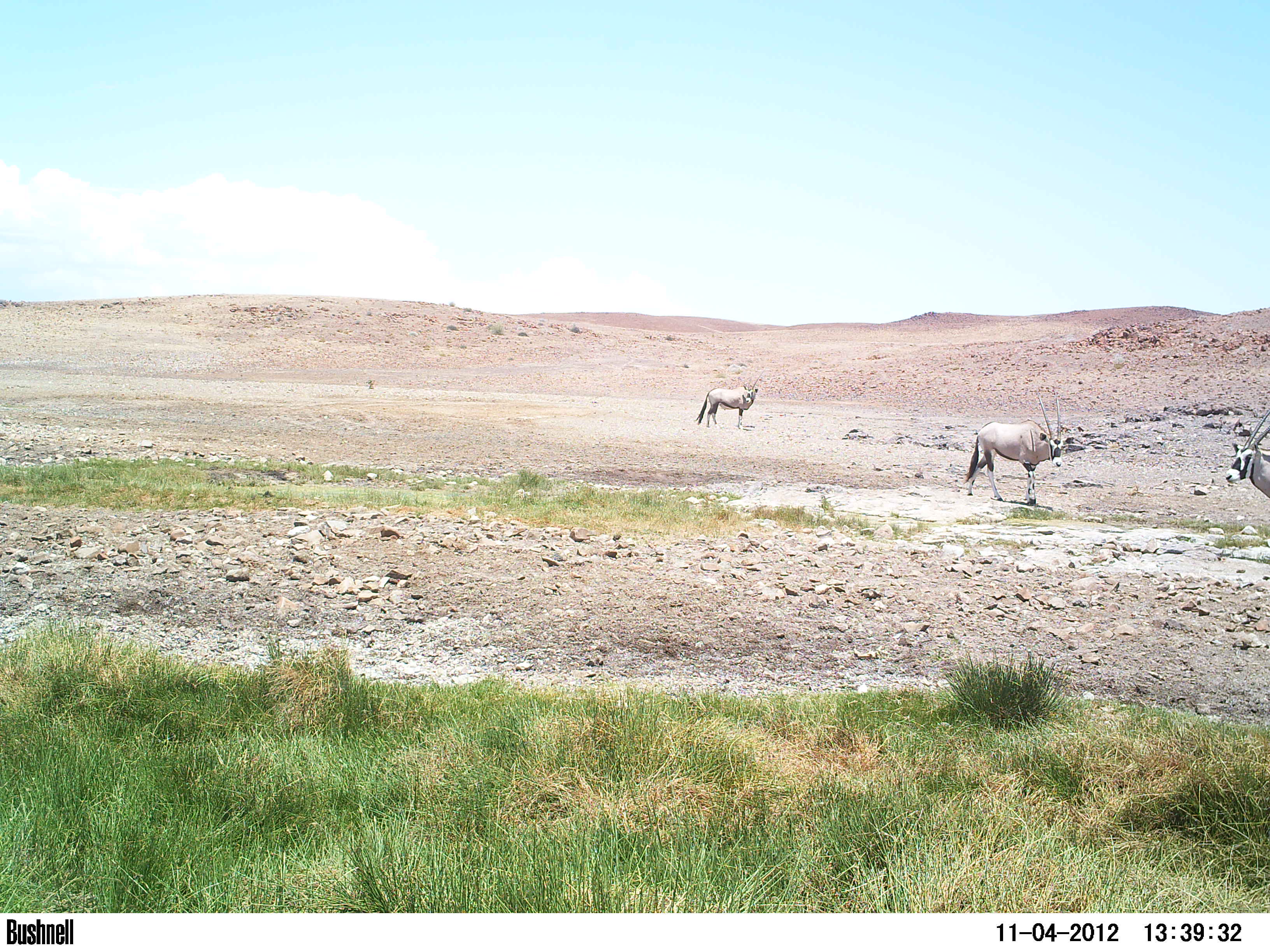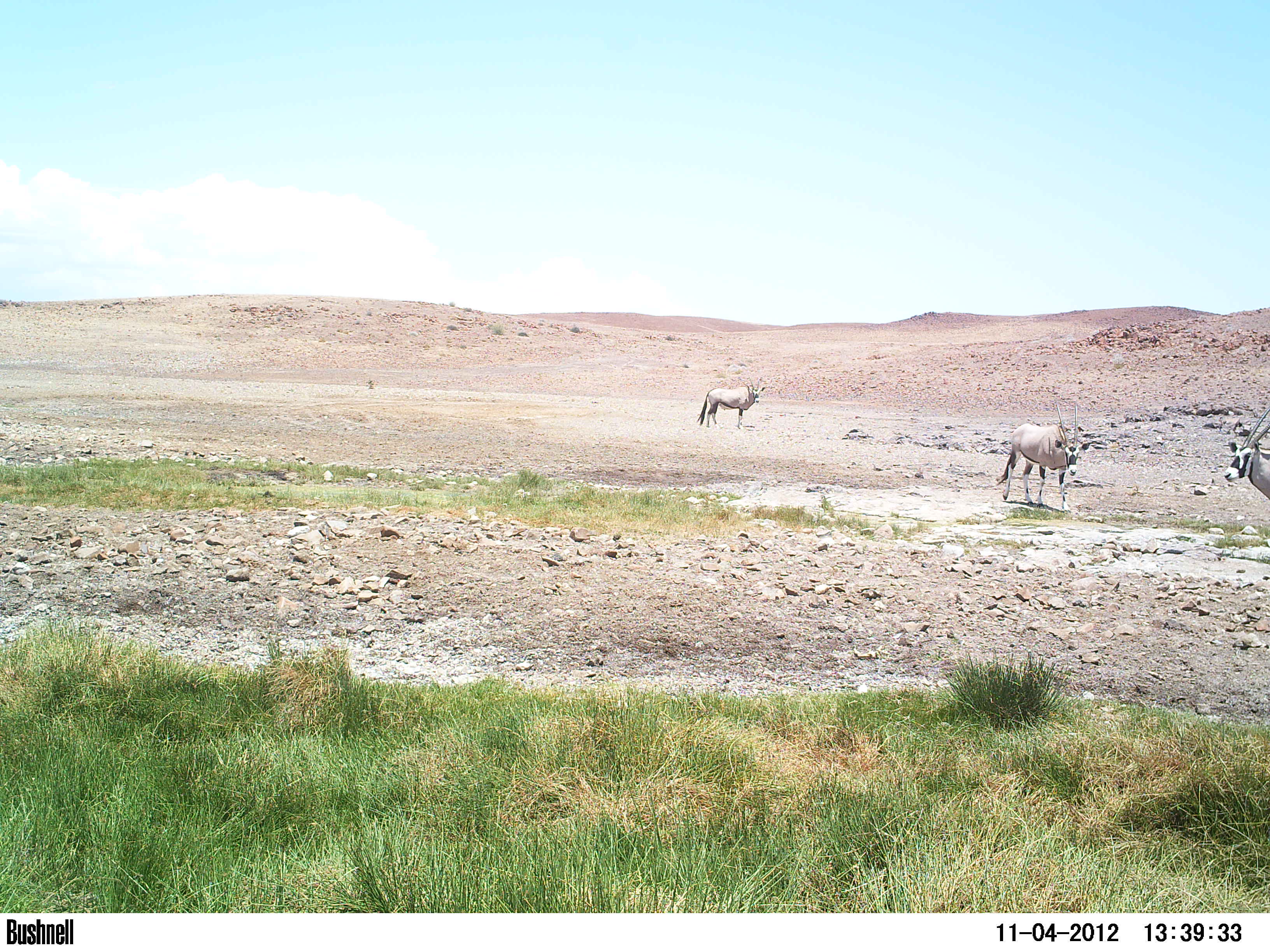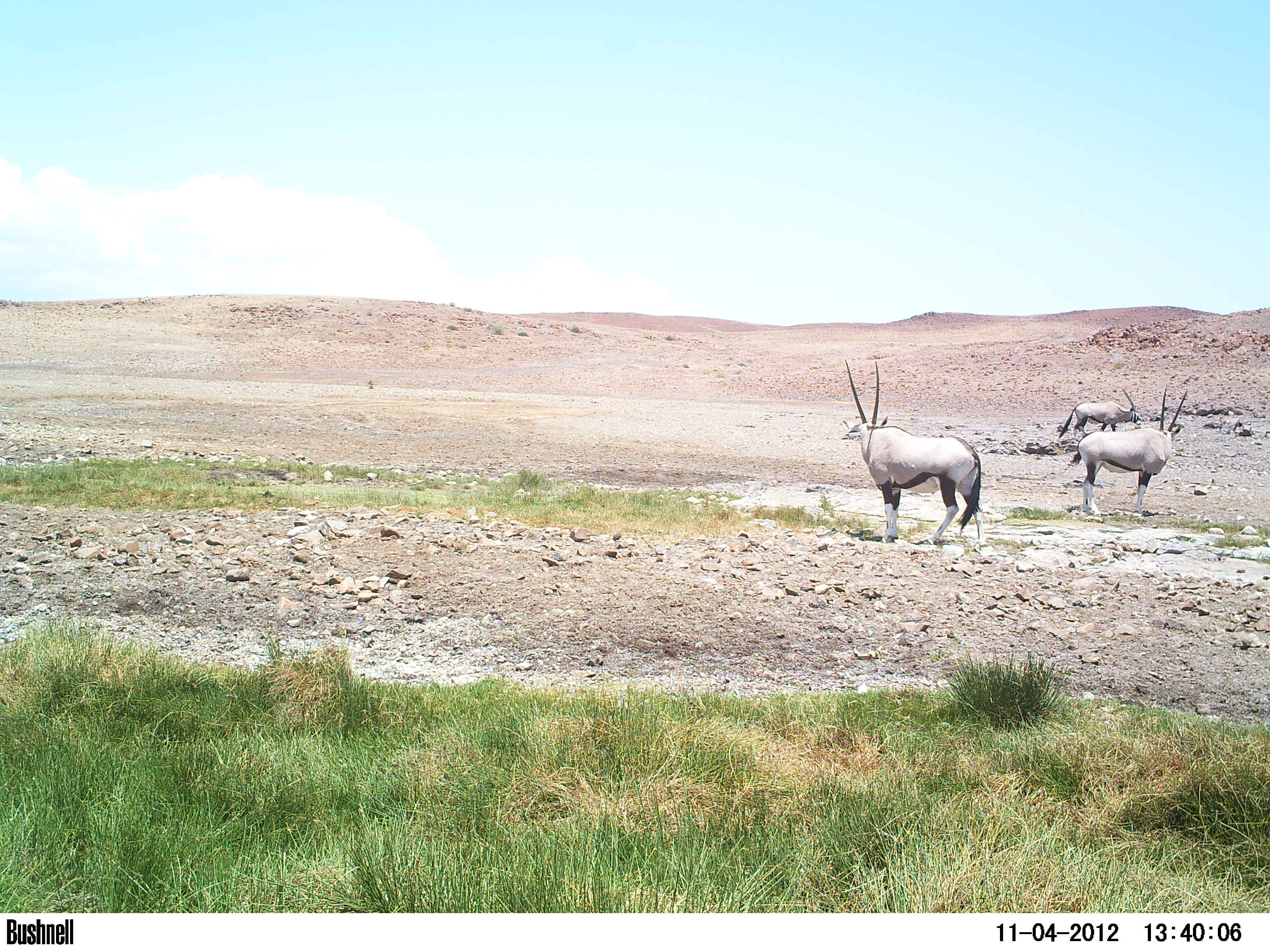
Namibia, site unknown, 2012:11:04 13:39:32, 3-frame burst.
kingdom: Animalia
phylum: Chordata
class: Mammalia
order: Artiodactyla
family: Bovidae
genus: Oryx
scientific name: Oryx gazella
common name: gemsbok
Oryx gazella (gemsbok).